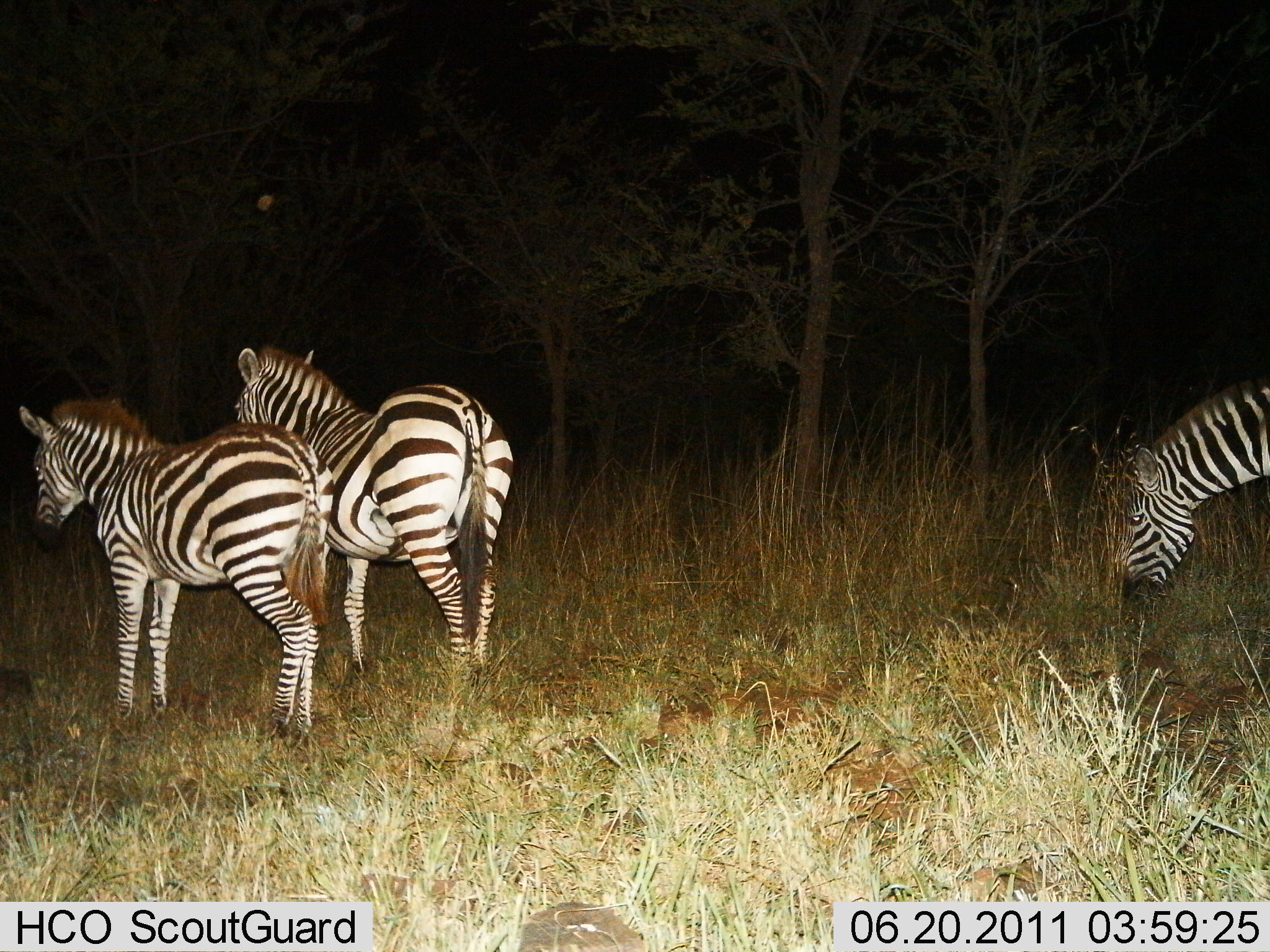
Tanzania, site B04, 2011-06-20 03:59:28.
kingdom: Animalia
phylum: Chordata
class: Mammalia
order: Perissodactyla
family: Equidae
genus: Equus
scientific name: Equus quagga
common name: plains zebra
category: zebra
Zebra (plains zebra) (Equus quagga), count 3. Behavior (volunteer vote fractions): standing 77%, resting 0%, moving 8%, interacting 0%. Young present (vote fraction): 8%. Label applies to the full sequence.